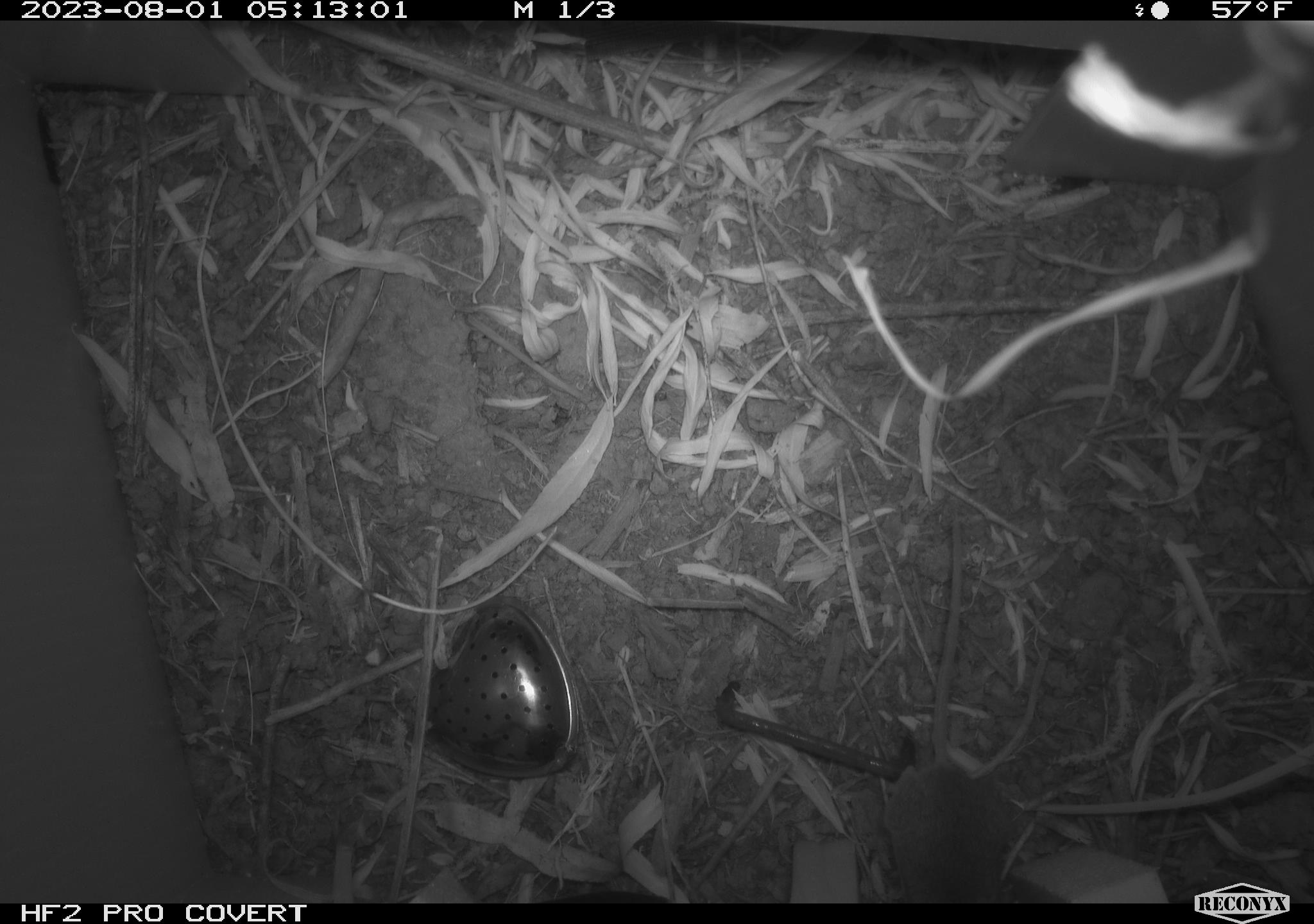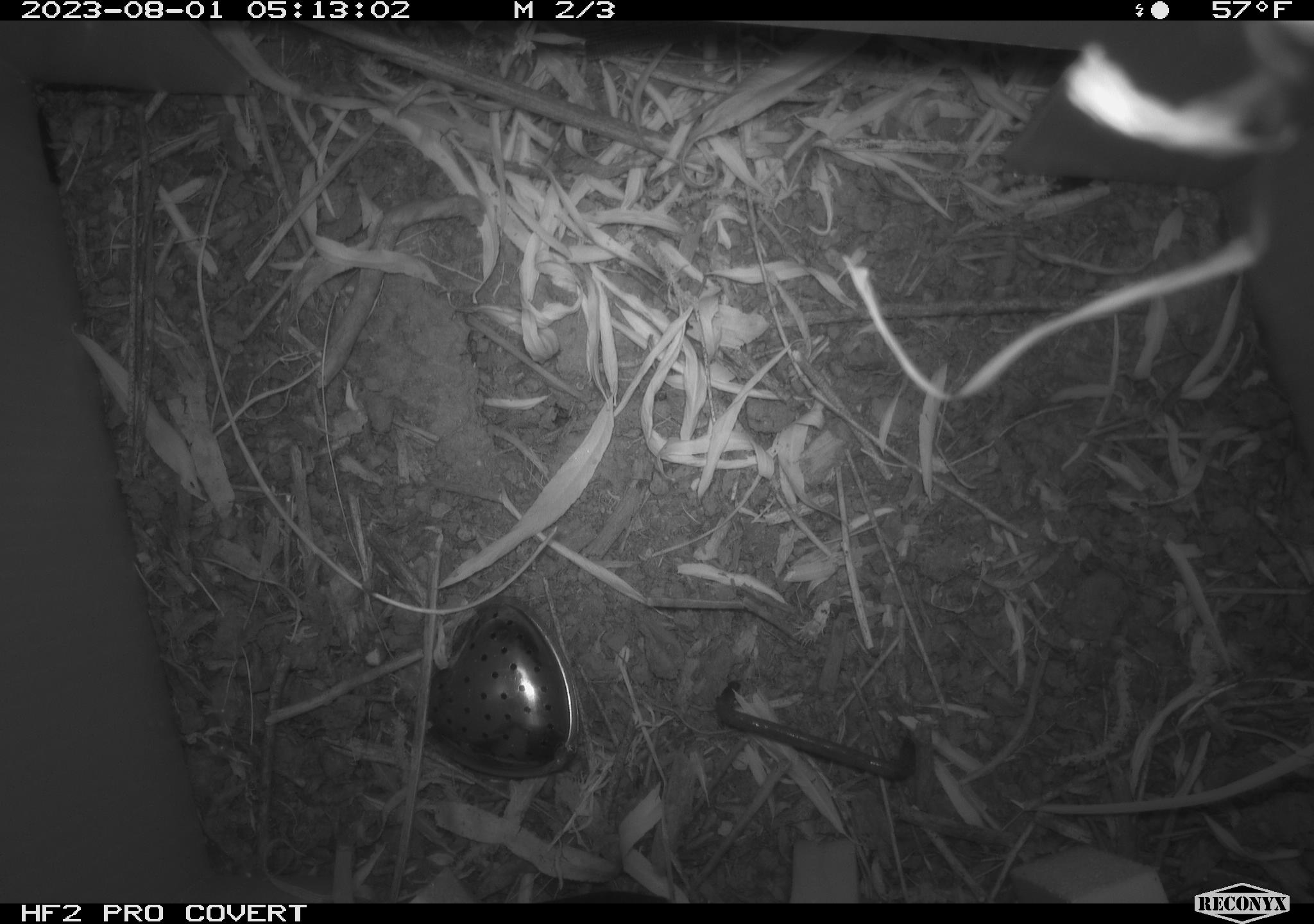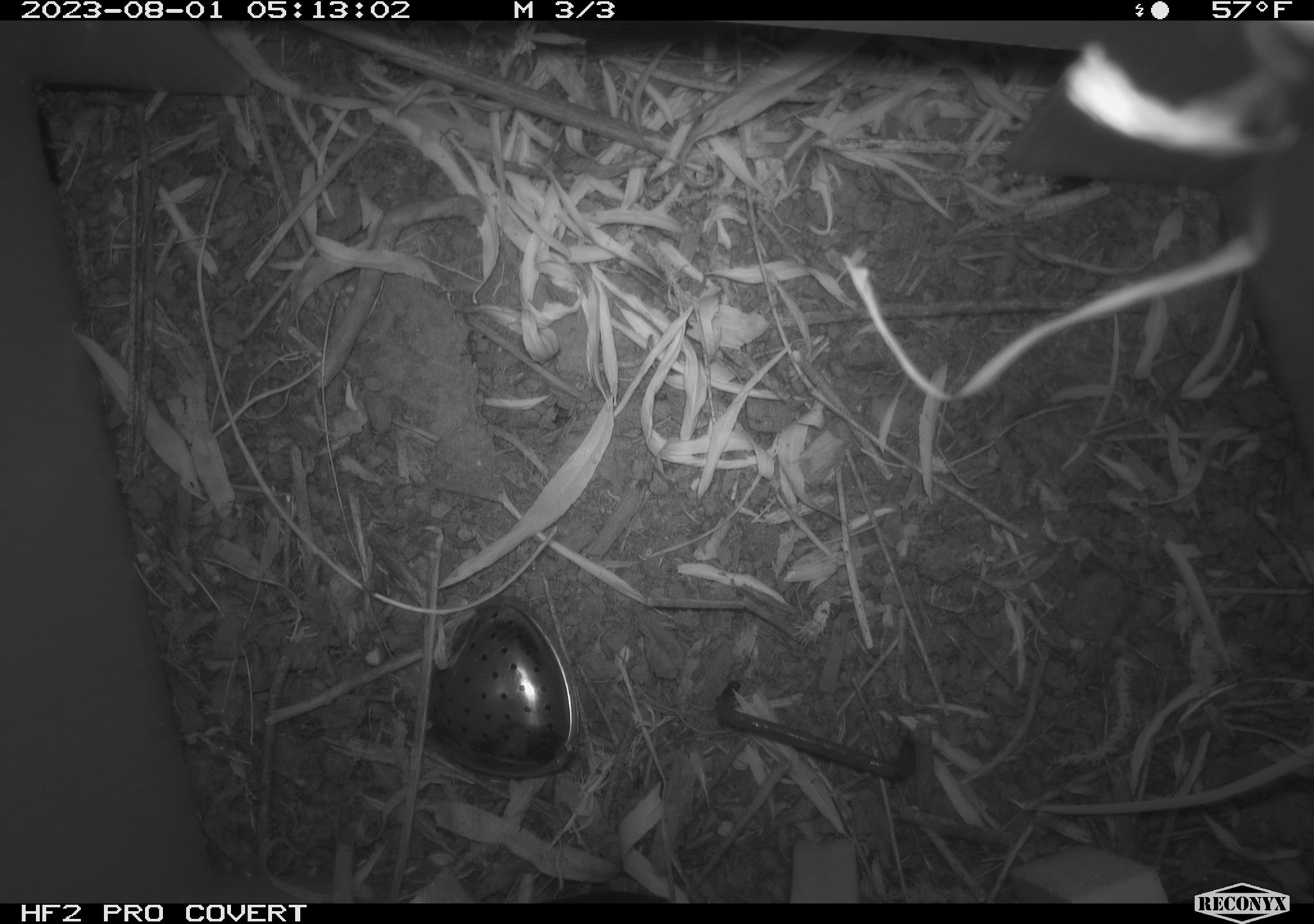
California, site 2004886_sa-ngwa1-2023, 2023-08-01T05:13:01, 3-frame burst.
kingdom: Animalia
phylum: Chordata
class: Mammalia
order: Rodentia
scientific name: Rodentia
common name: mouse species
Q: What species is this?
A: Mouse species (Rodentia).